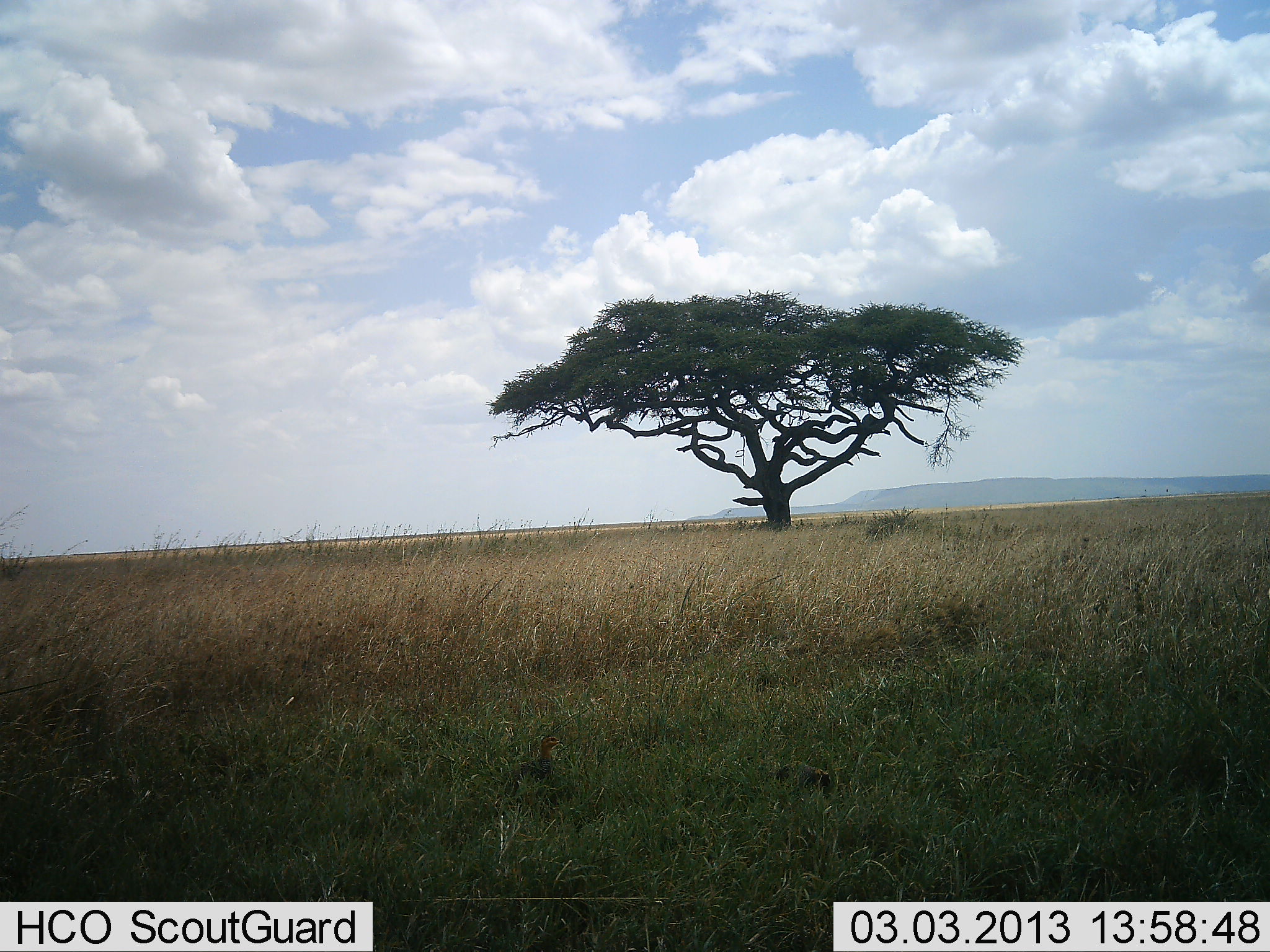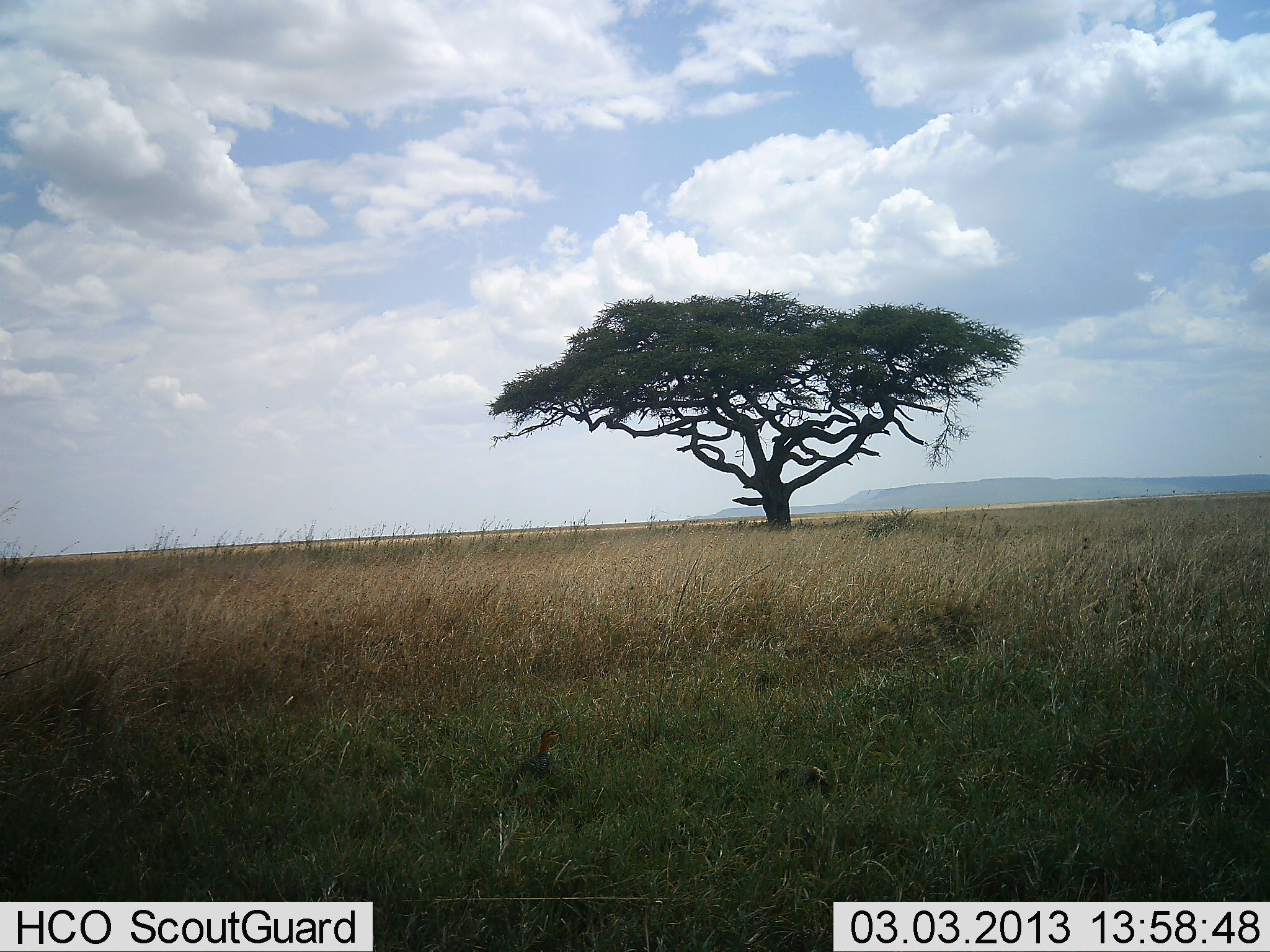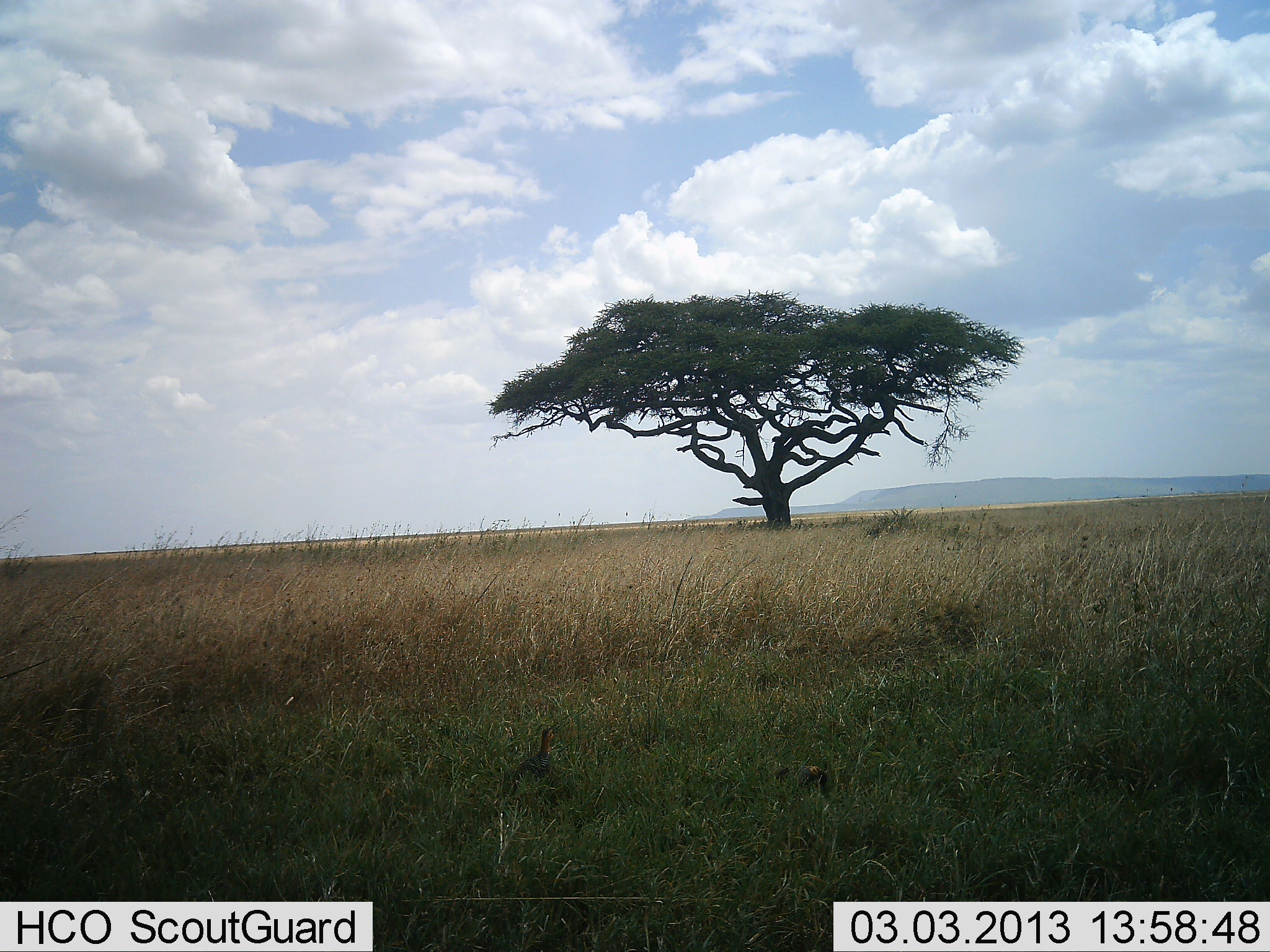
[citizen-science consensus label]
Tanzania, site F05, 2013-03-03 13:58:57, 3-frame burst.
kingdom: Animalia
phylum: Chordata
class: Aves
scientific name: Aves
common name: bird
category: otherbird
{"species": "otherbird (bird) (Aves)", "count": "2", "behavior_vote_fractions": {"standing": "75%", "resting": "12%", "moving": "0%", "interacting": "0%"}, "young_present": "0%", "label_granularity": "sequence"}